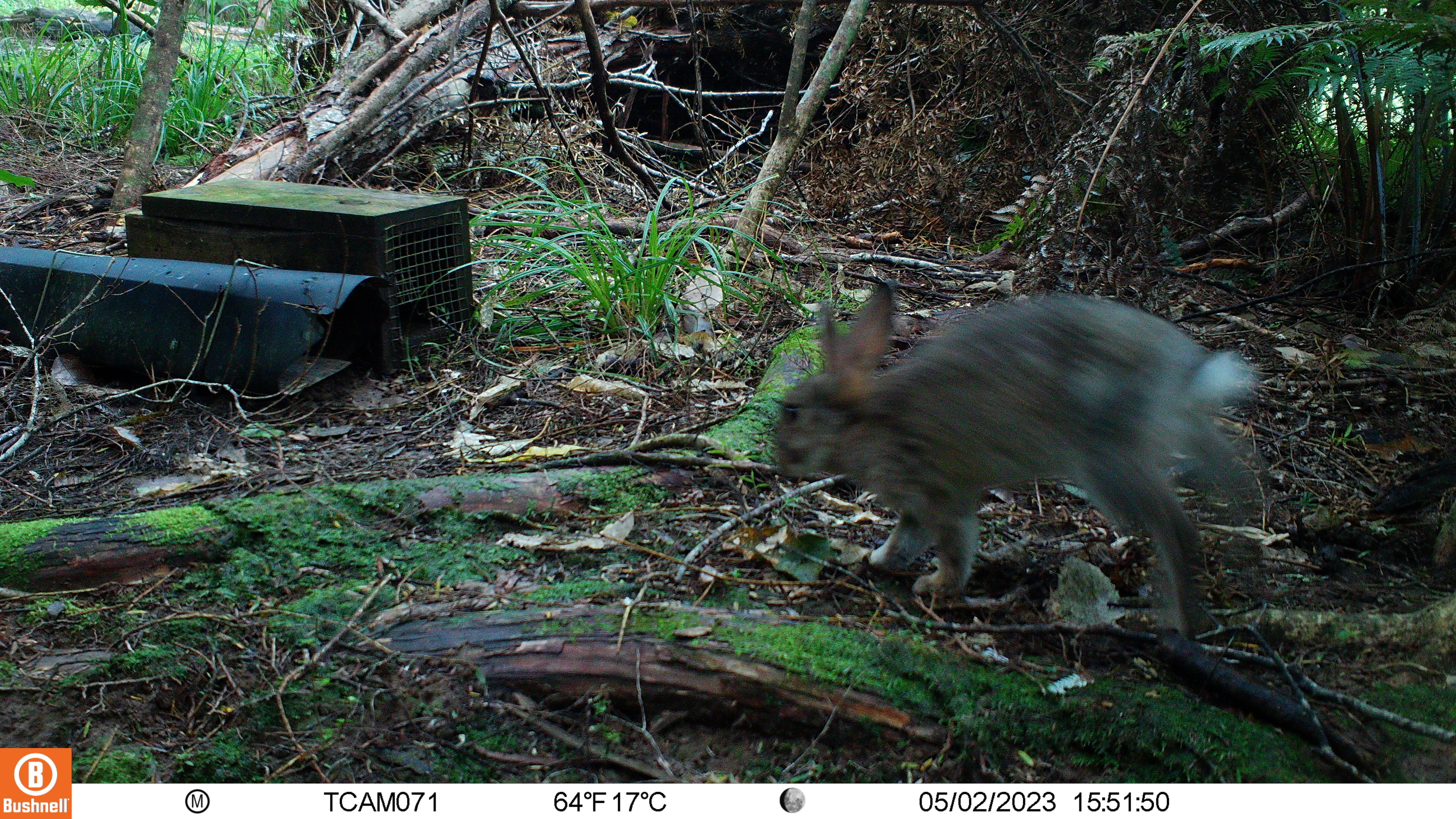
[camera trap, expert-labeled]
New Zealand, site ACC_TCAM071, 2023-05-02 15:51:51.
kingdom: Animalia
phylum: Chordata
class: Mammalia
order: Lagomorpha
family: Leporidae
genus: Oryctolagus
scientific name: Oryctolagus cuniculus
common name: european rabbit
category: rabbit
Rabbit (european rabbit) (Oryctolagus cuniculus).